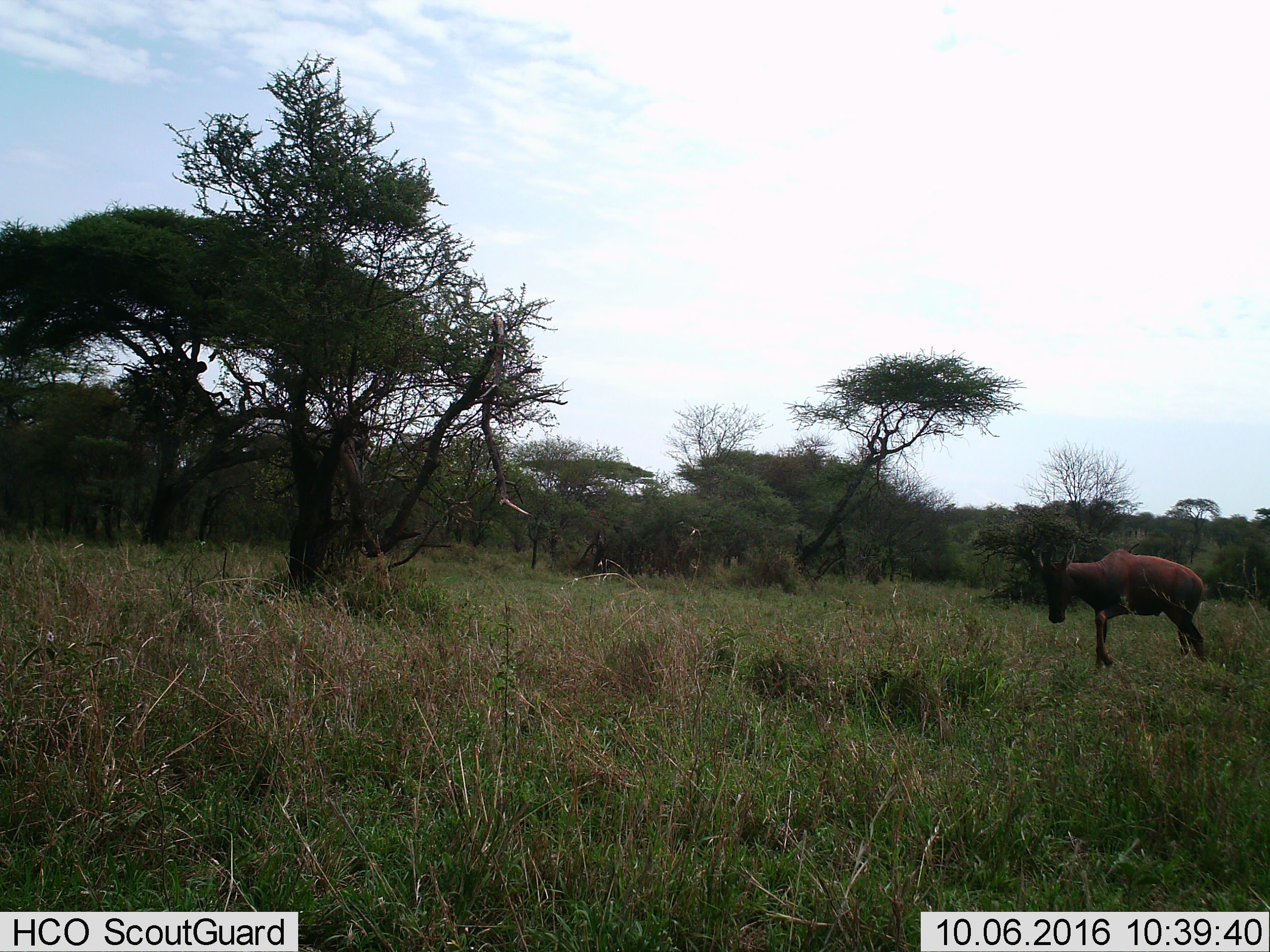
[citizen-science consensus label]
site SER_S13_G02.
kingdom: Animalia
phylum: Chordata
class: Mammalia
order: Artiodactyla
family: Bovidae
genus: Damaliscus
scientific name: Damaliscus lunatus jimela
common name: topi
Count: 1.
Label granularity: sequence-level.